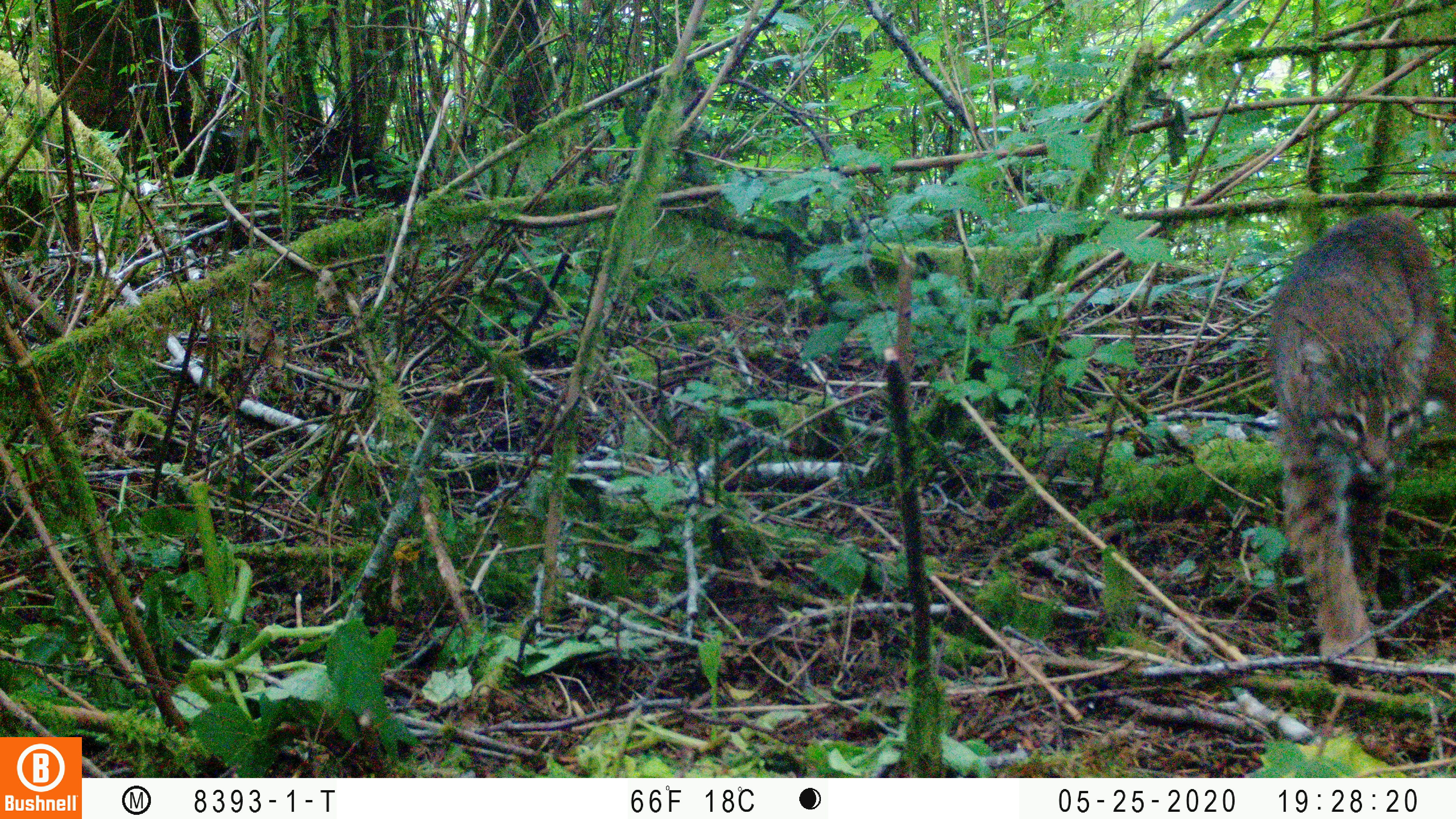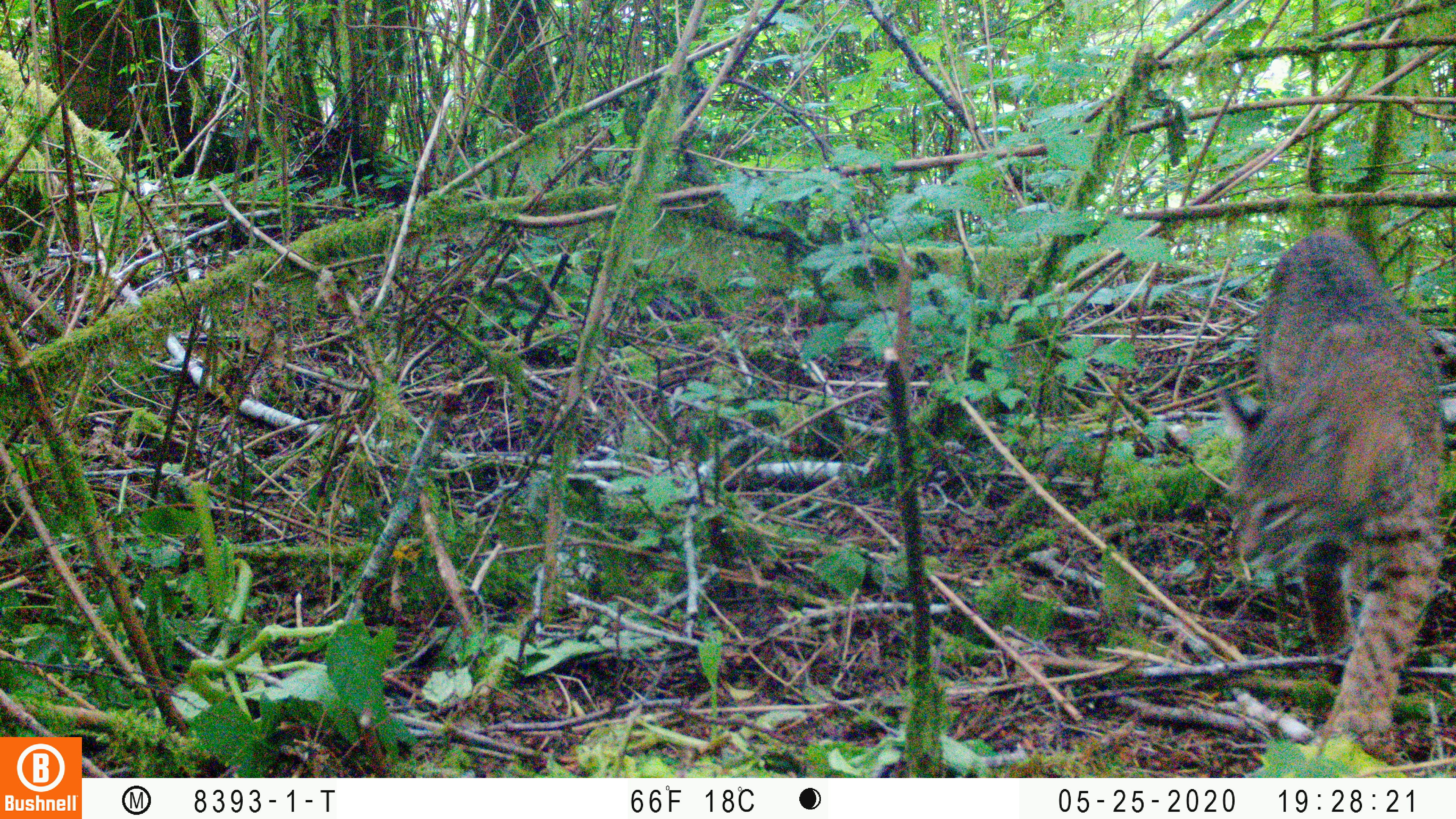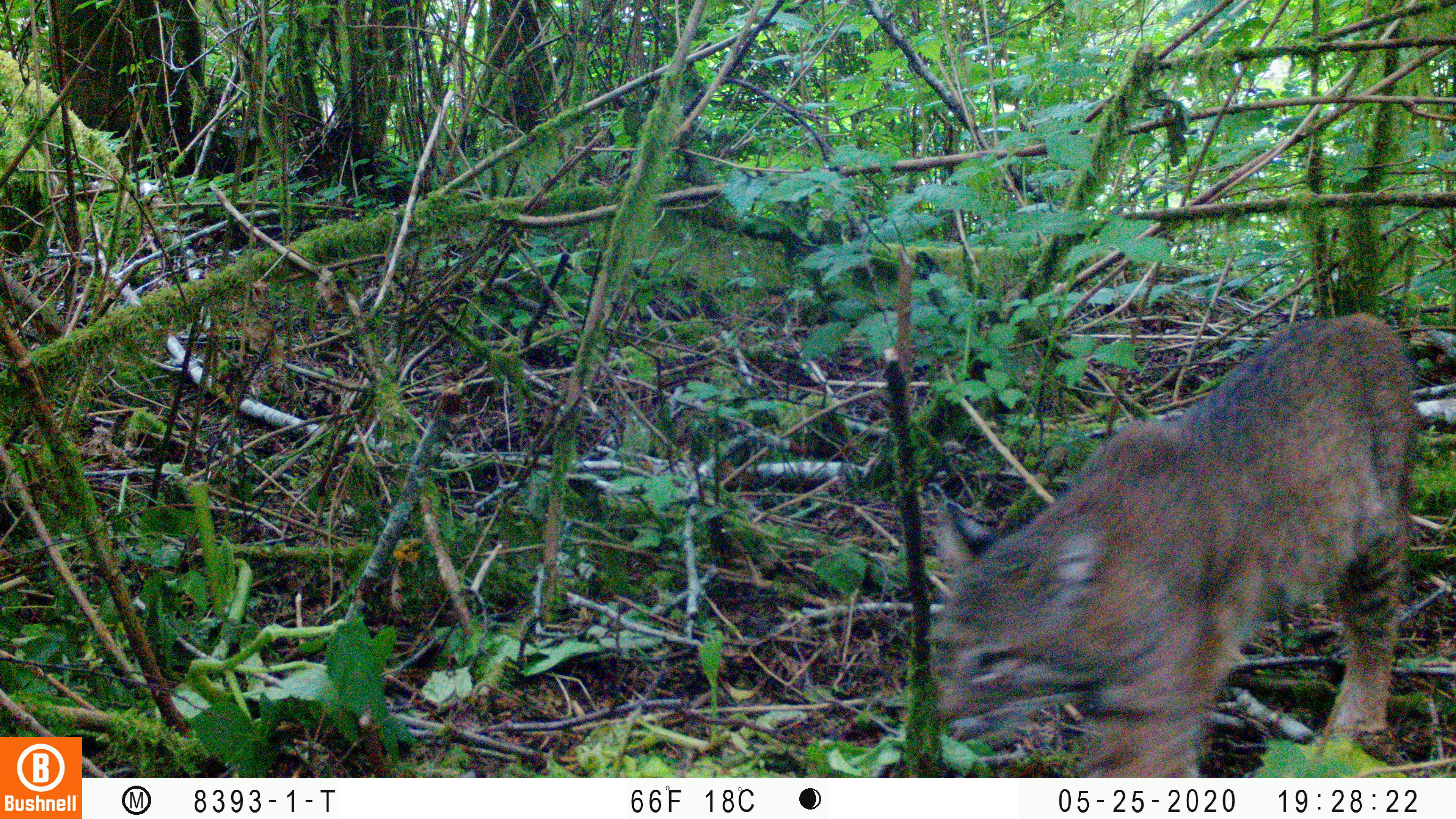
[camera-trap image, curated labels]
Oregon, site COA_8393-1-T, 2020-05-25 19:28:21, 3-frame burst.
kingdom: Animalia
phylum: Chordata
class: Mammalia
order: Carnivora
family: Felidae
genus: Lynx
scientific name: Lynx rufus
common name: bobcat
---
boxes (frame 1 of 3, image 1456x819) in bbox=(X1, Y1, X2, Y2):
bobcat: bbox=(1255, 200, 1451, 674)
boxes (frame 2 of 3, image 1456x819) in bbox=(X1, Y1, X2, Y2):
bobcat: bbox=(1213, 215, 1453, 770)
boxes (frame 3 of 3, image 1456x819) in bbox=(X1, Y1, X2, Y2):
bobcat: bbox=(918, 305, 1427, 775)